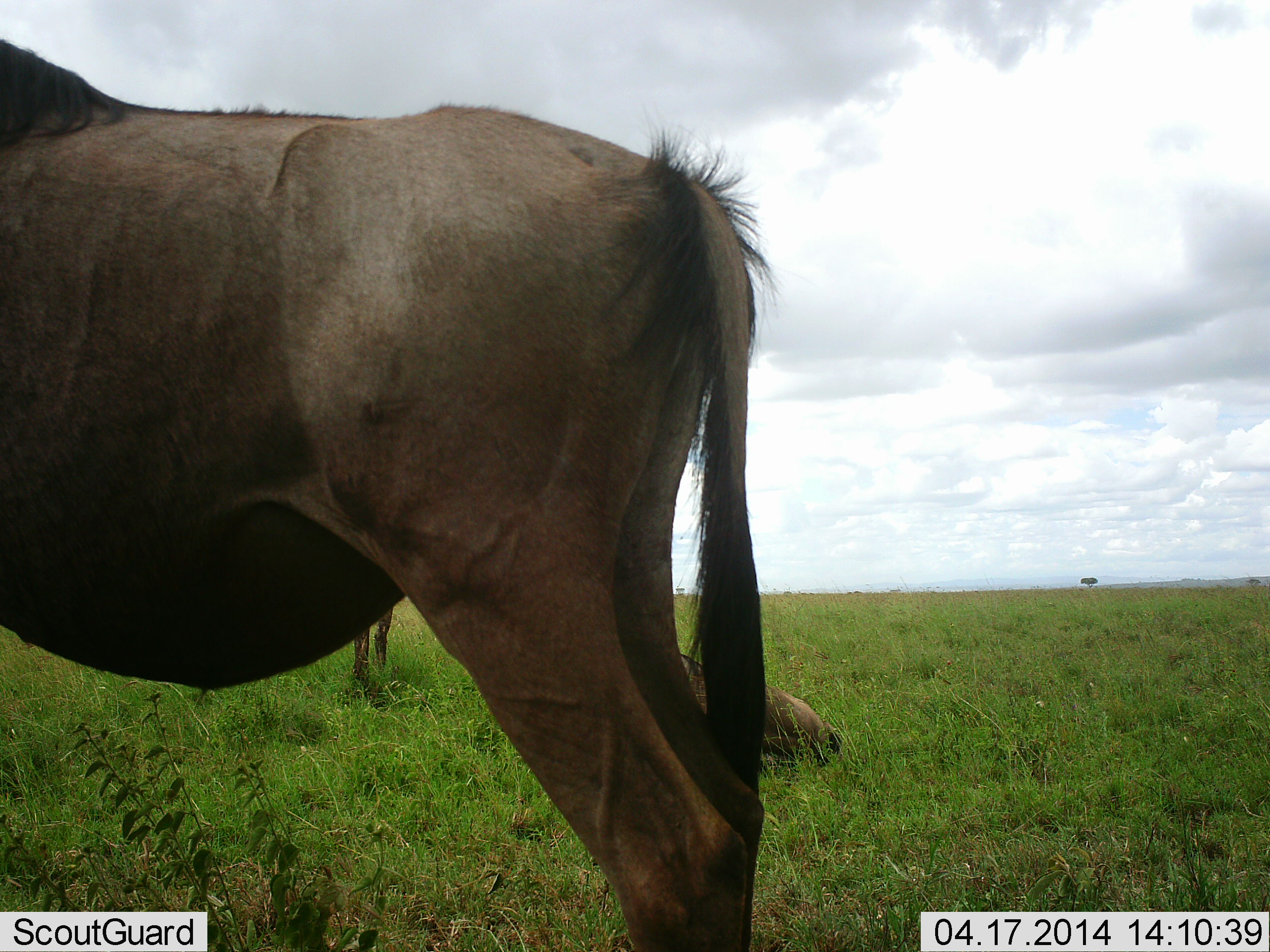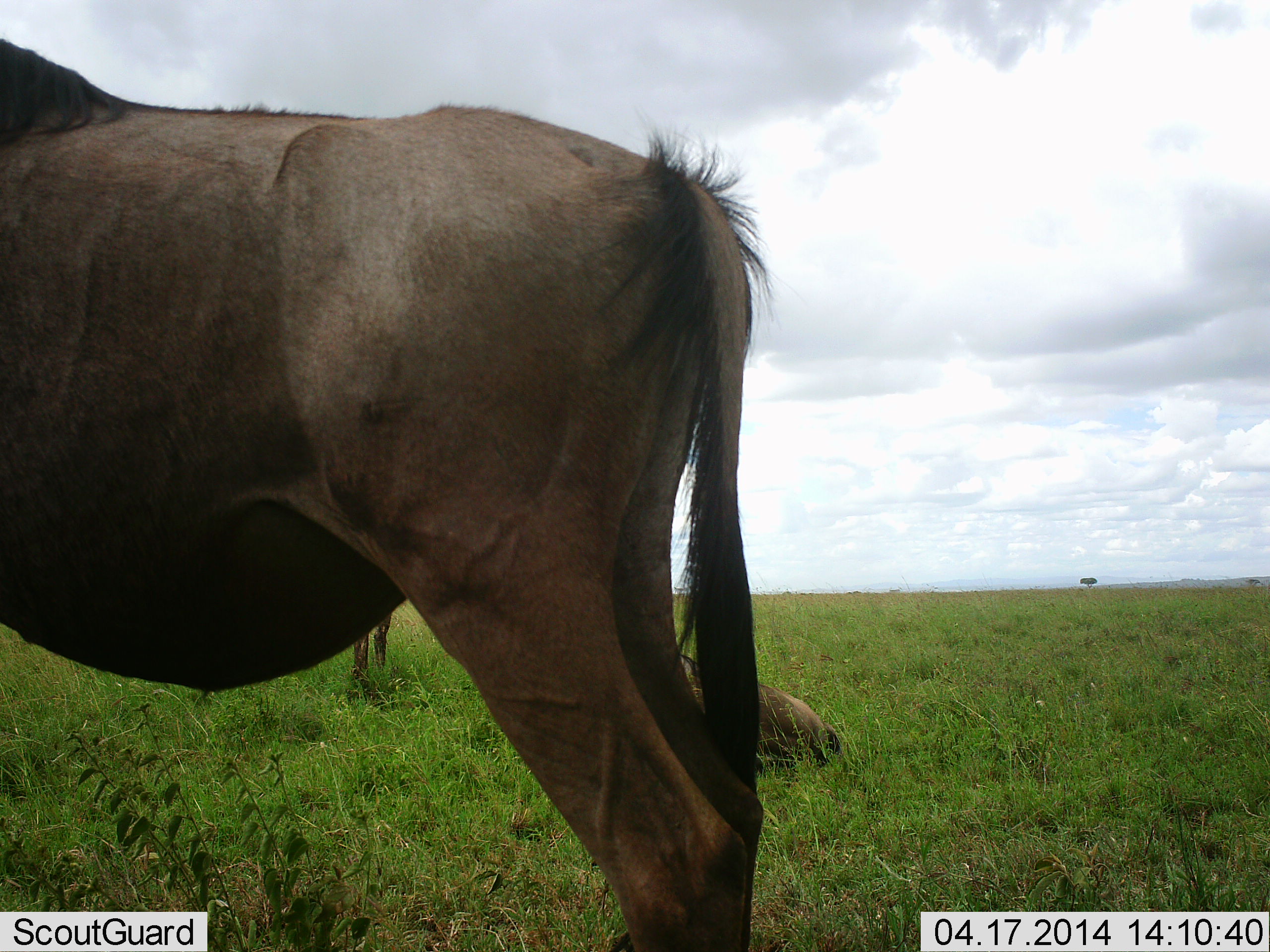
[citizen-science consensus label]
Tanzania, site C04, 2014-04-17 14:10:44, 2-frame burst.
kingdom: Animalia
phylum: Chordata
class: Mammalia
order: Artiodactyla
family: Bovidae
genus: Connochaetes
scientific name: Connochaetes taurinus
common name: blue wildebeest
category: wildebeest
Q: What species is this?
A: Wildebeest (blue wildebeest) (Connochaetes taurinus).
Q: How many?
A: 3.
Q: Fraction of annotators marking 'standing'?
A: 100%.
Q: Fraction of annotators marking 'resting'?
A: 90%.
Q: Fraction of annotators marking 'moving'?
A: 0%.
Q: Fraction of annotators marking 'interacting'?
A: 0%.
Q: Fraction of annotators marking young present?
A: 20%.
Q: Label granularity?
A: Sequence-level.